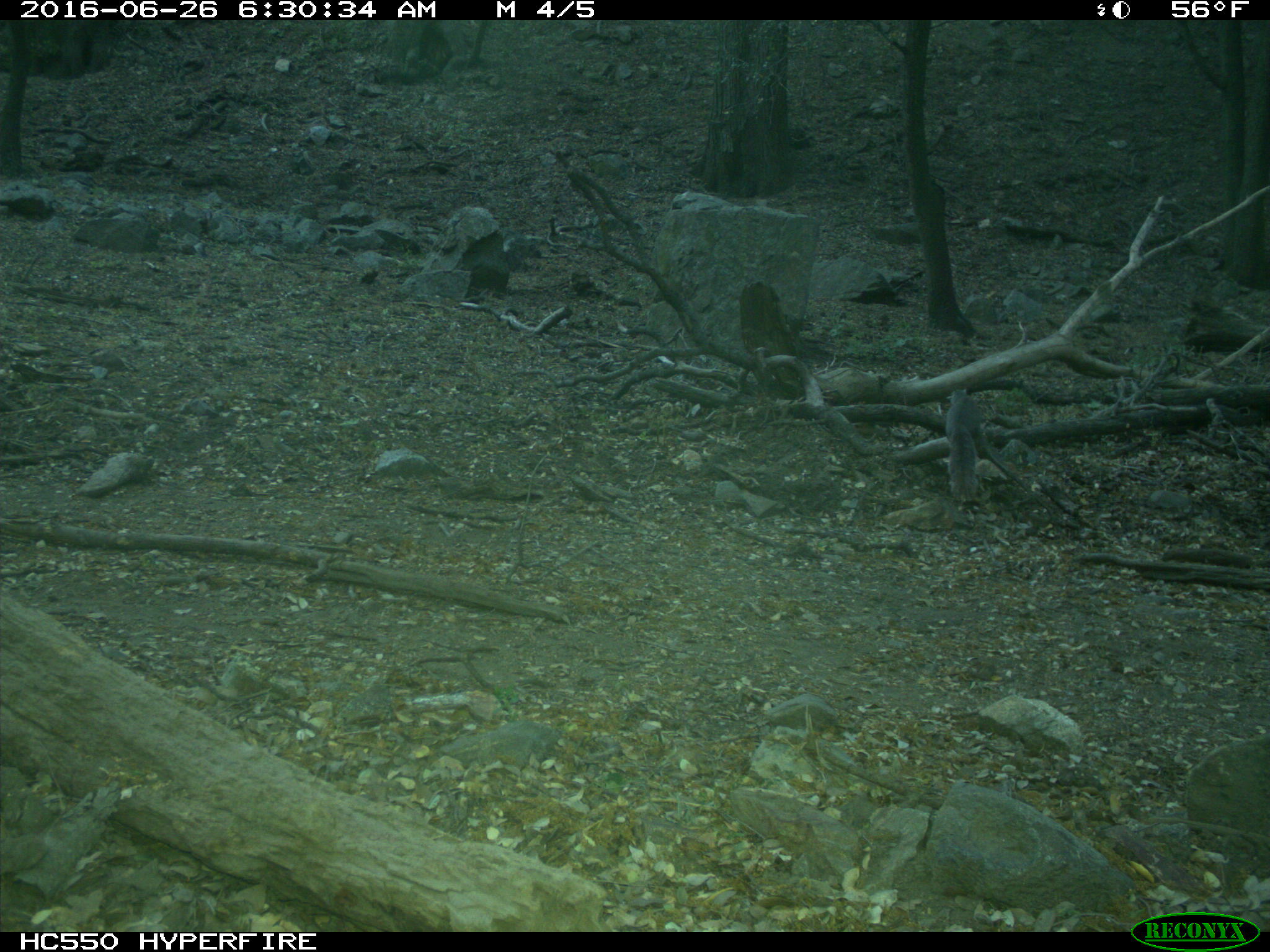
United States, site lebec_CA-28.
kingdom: Animalia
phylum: Chordata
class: Mammalia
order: Rodentia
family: Sciuridae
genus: Sciurus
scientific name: Sciurus carolinensis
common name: eastern gray squirrel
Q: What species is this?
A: Sciurus carolinensis (eastern gray squirrel).